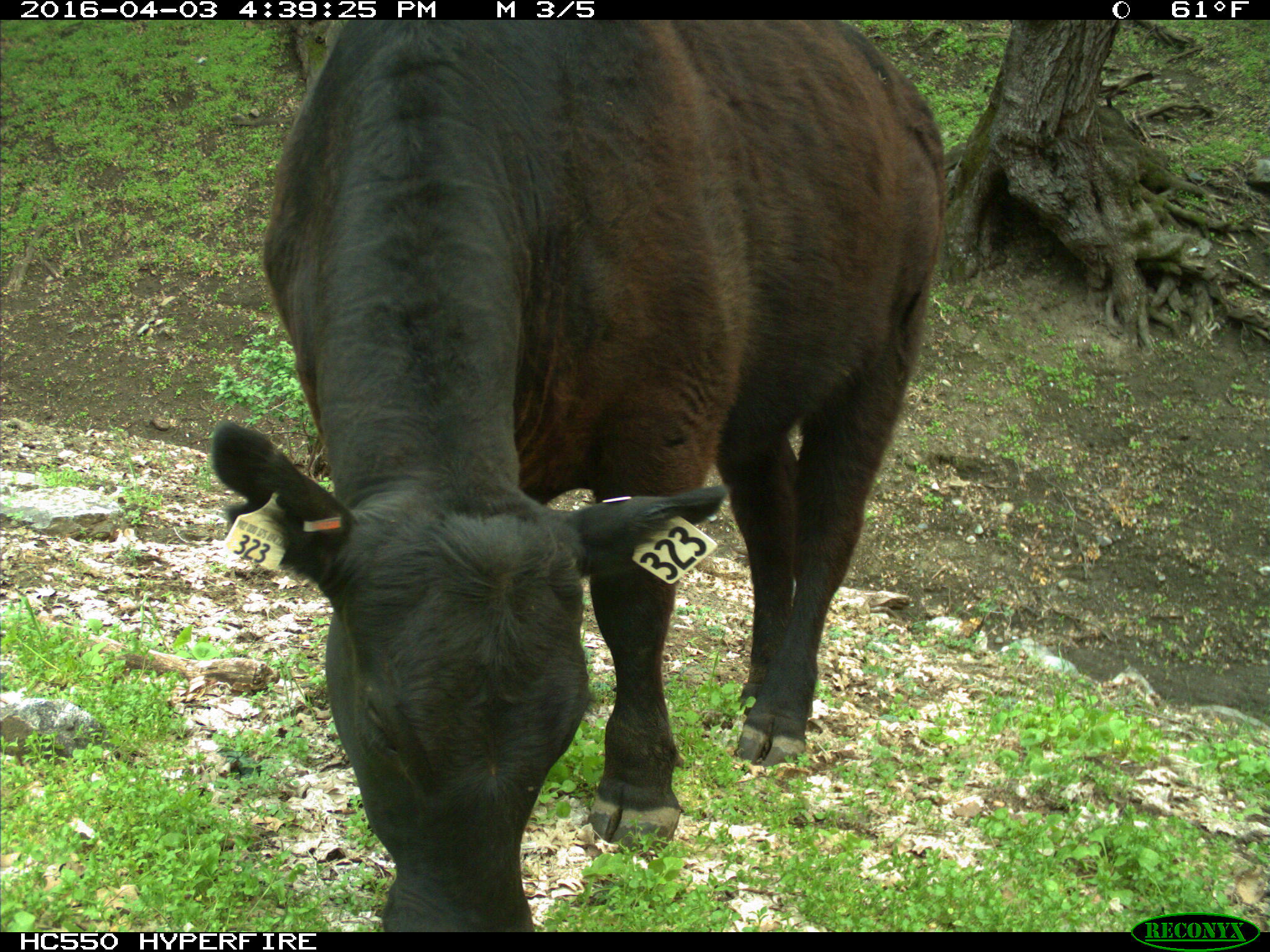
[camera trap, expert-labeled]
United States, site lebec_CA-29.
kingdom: Animalia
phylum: Chordata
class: Mammalia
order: Artiodactyla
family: Bovidae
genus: Bos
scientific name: Bos taurus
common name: domestic cow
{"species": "Bos taurus (domestic cow)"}